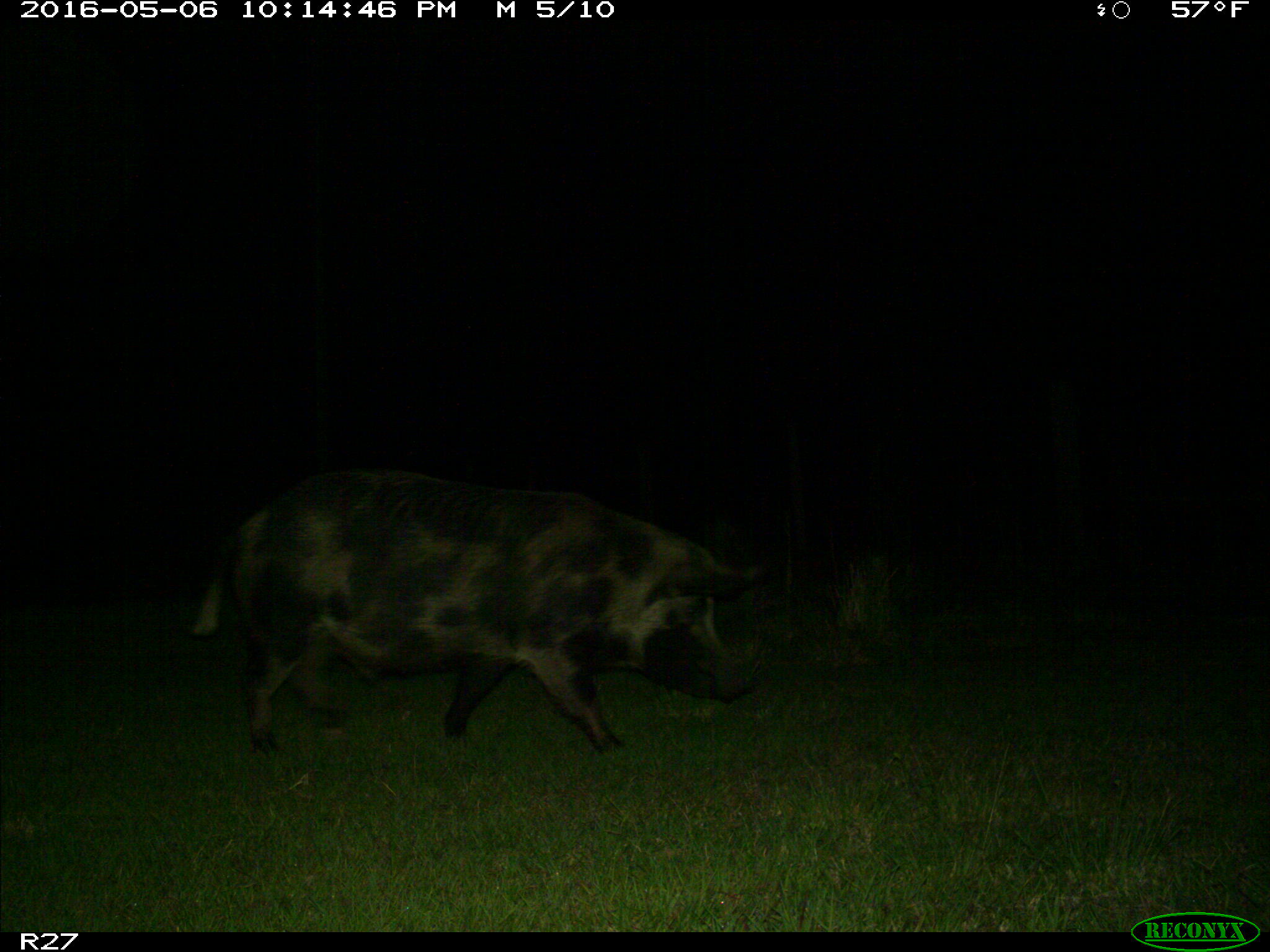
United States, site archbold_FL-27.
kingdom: Animalia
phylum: Chordata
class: Mammalia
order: Artiodactyla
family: Suidae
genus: Sus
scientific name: Sus scrofa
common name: wild boar